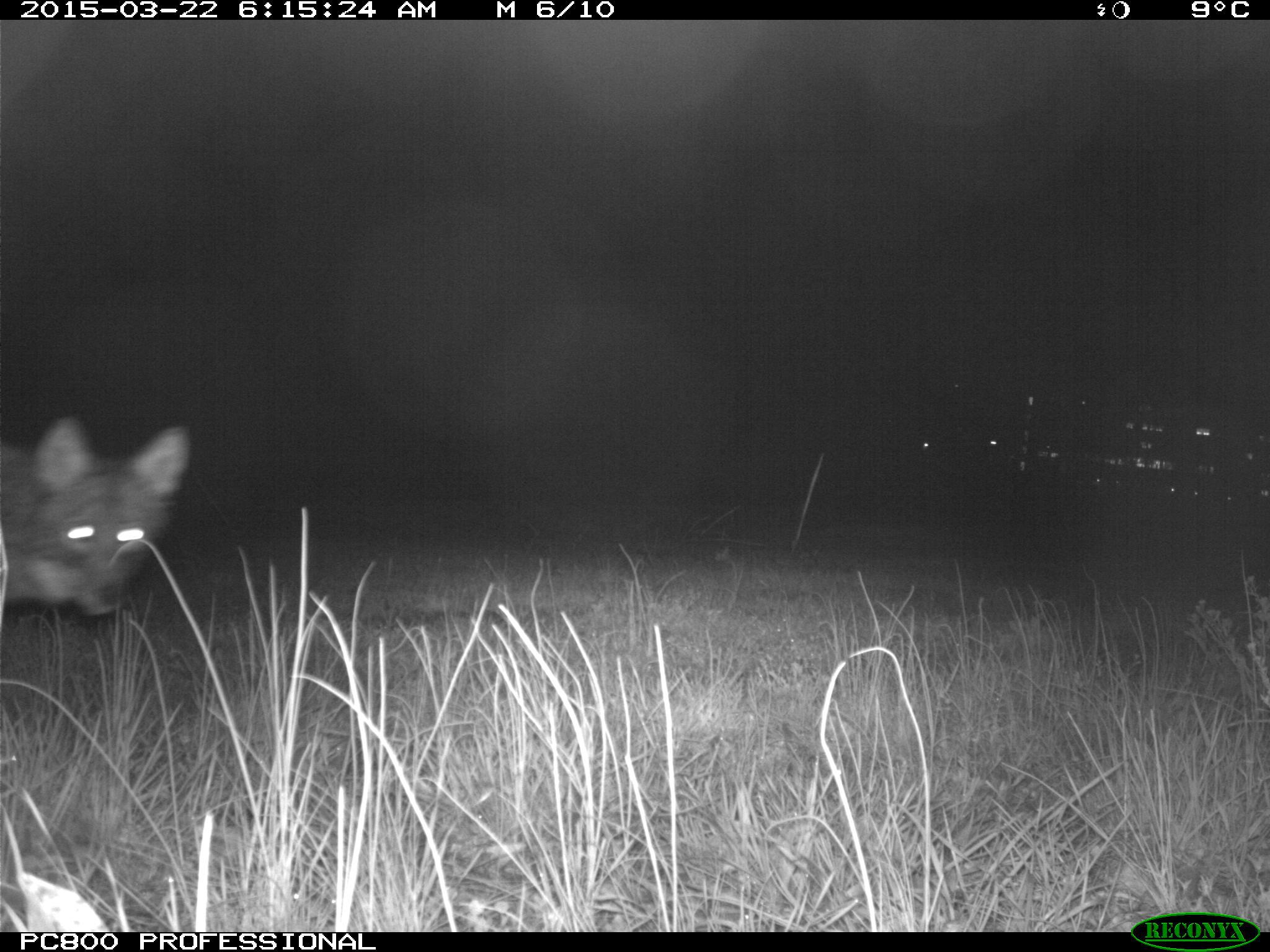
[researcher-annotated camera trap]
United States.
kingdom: Animalia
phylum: Chordata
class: Mammalia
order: Carnivora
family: Canidae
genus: Canis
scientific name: Canis latrans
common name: coyote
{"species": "Coyote (Canis latrans)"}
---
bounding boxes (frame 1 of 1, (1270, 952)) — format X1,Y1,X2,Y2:
Coyote: 4,393,194,636